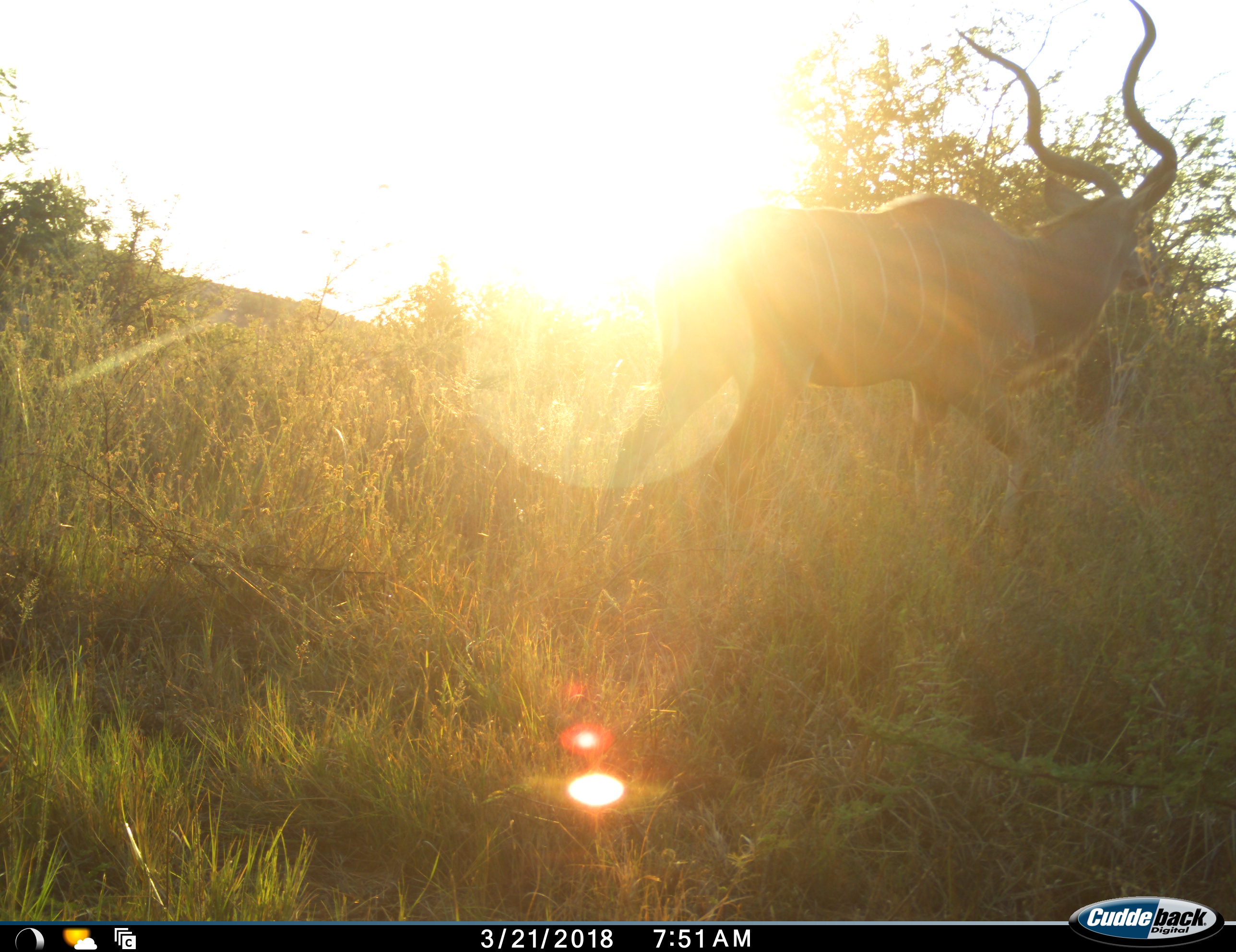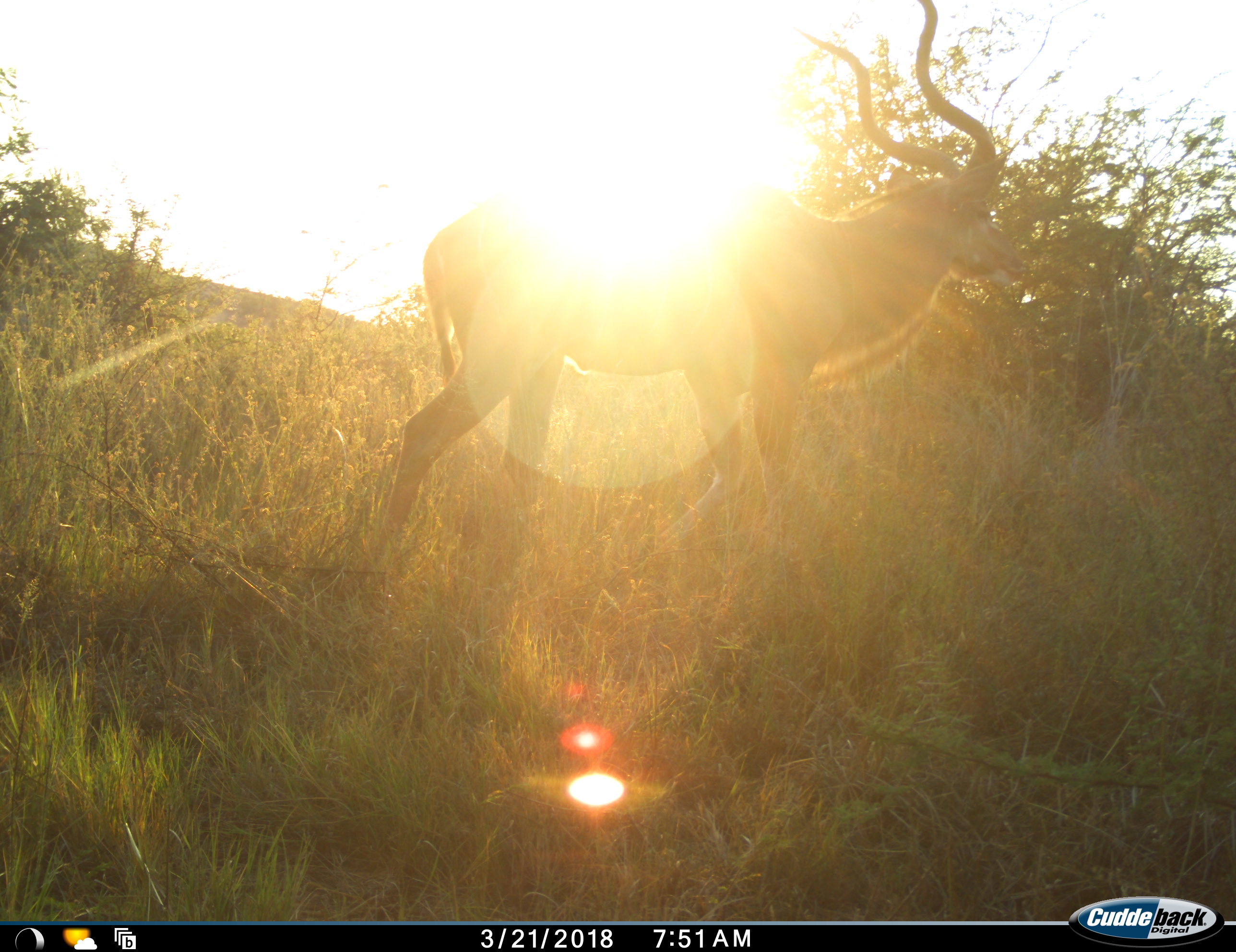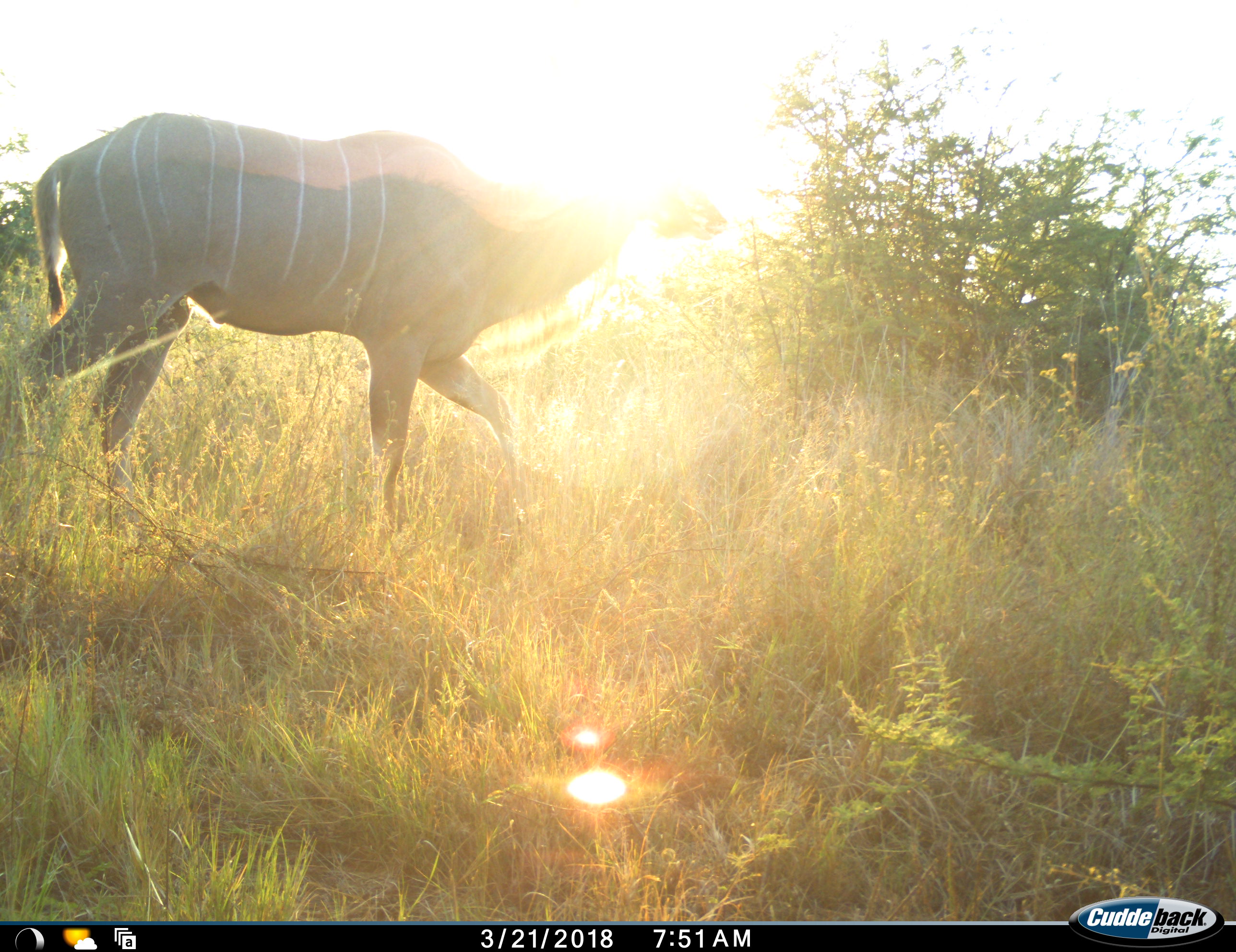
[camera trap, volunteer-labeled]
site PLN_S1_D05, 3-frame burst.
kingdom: Animalia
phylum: Chordata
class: Mammalia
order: Artiodactyla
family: Bovidae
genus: Tragelaphus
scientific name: Tragelaphus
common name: kudu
Kudu (Tragelaphus), count 1. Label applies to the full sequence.